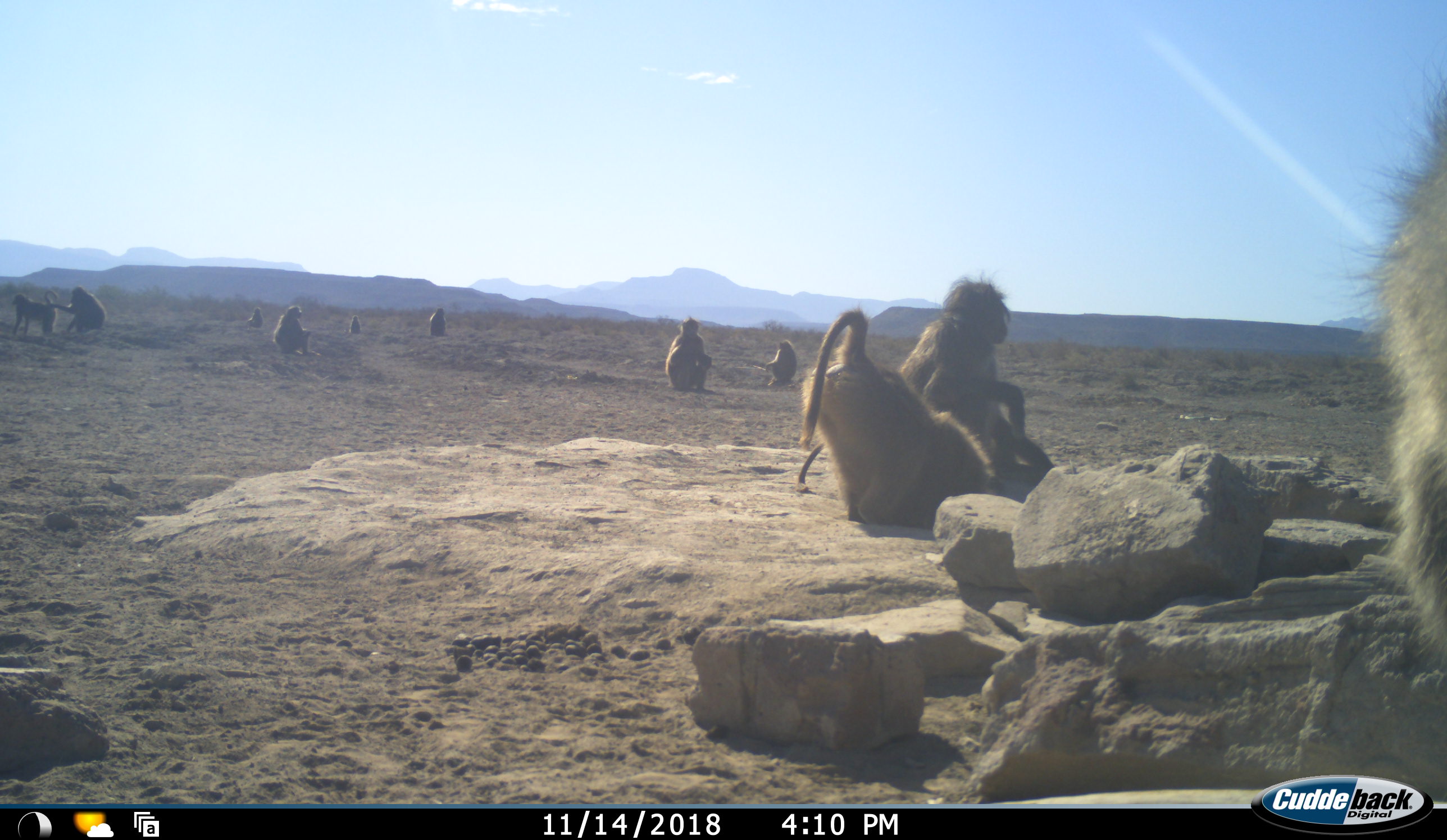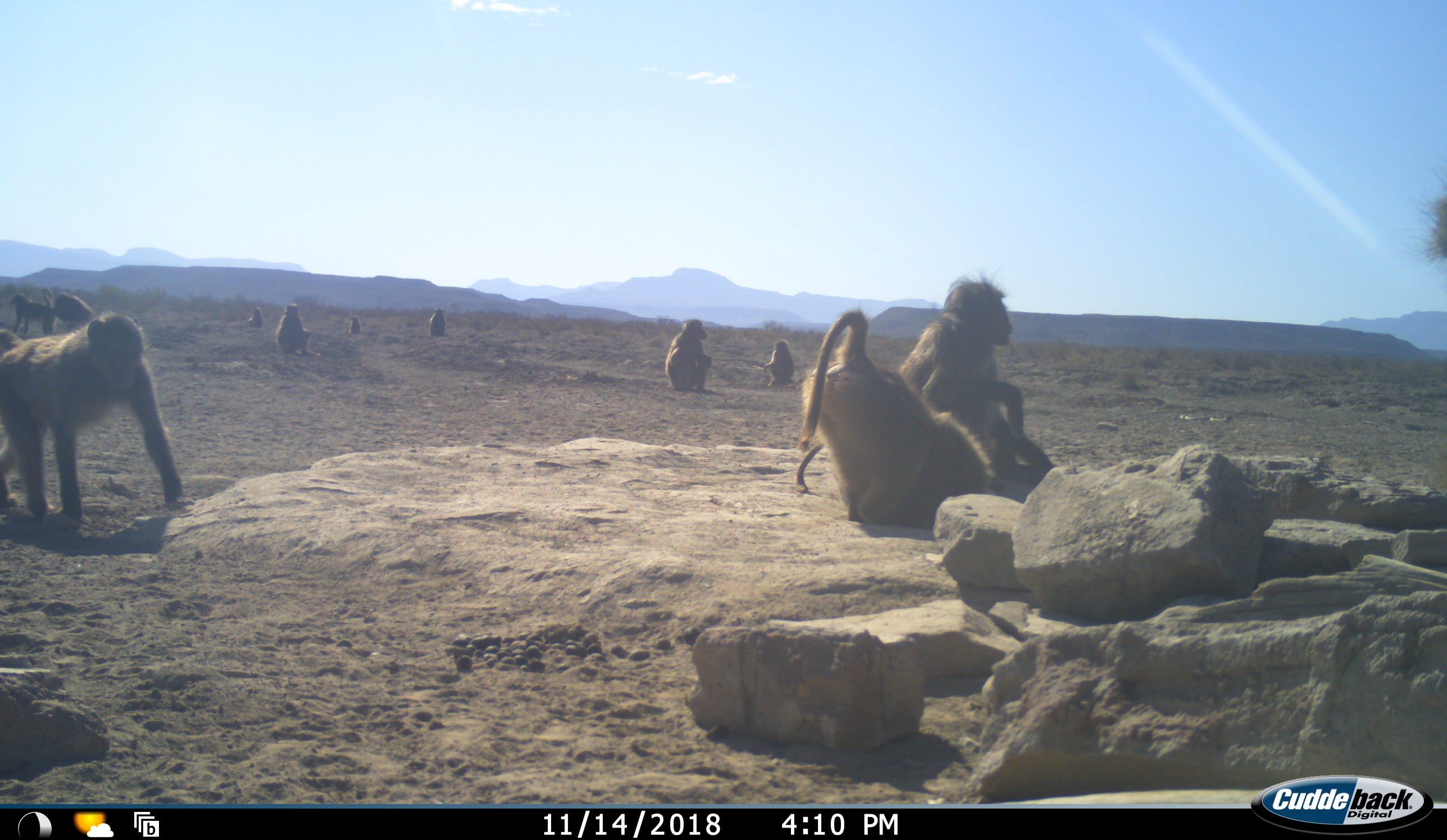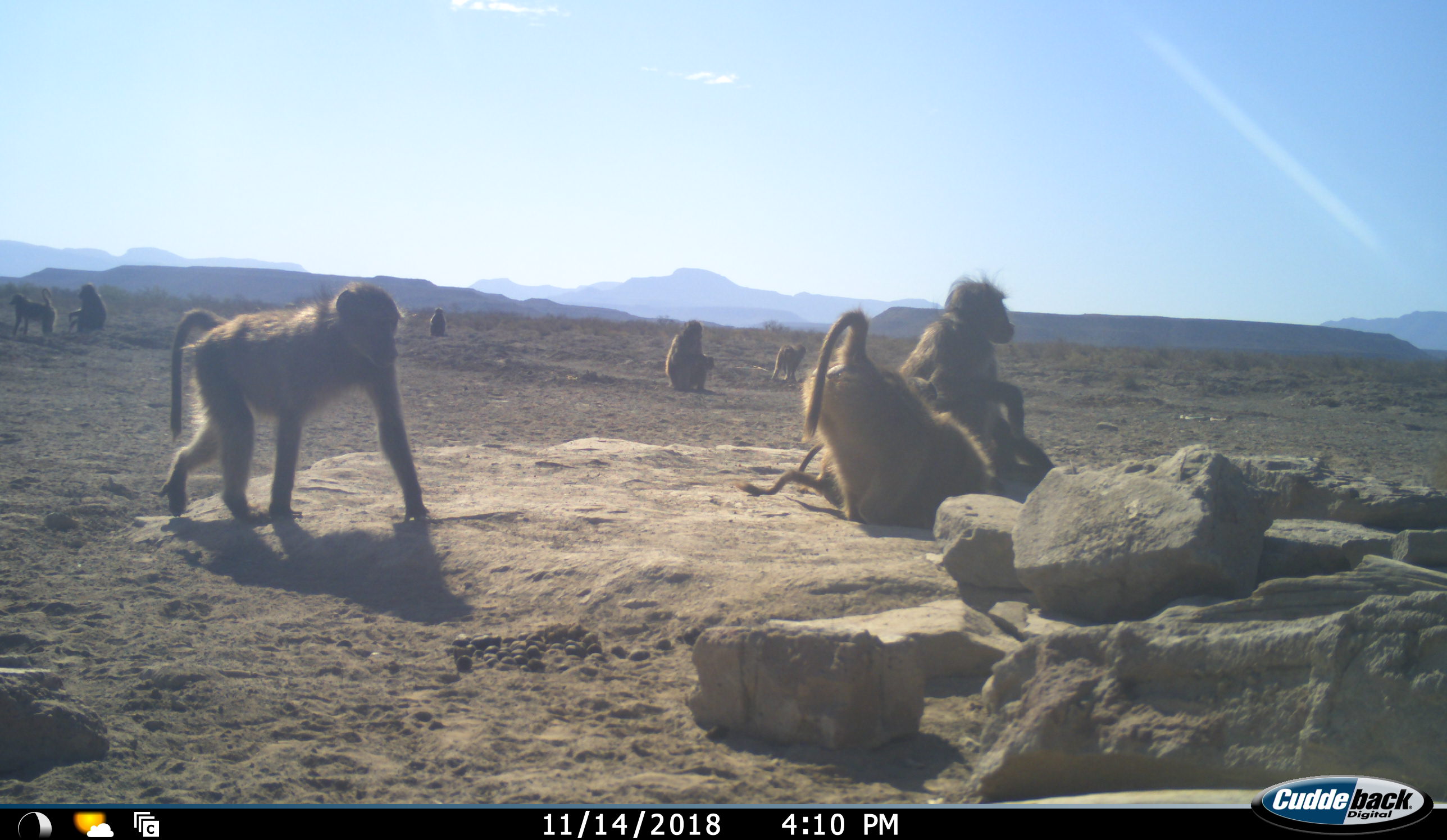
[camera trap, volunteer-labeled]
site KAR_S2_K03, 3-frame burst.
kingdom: Animalia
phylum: Chordata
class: Mammalia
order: Primates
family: Cercopithecidae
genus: Papio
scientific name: Papio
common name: baboon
Baboon (Papio), count 11-50. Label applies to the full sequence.